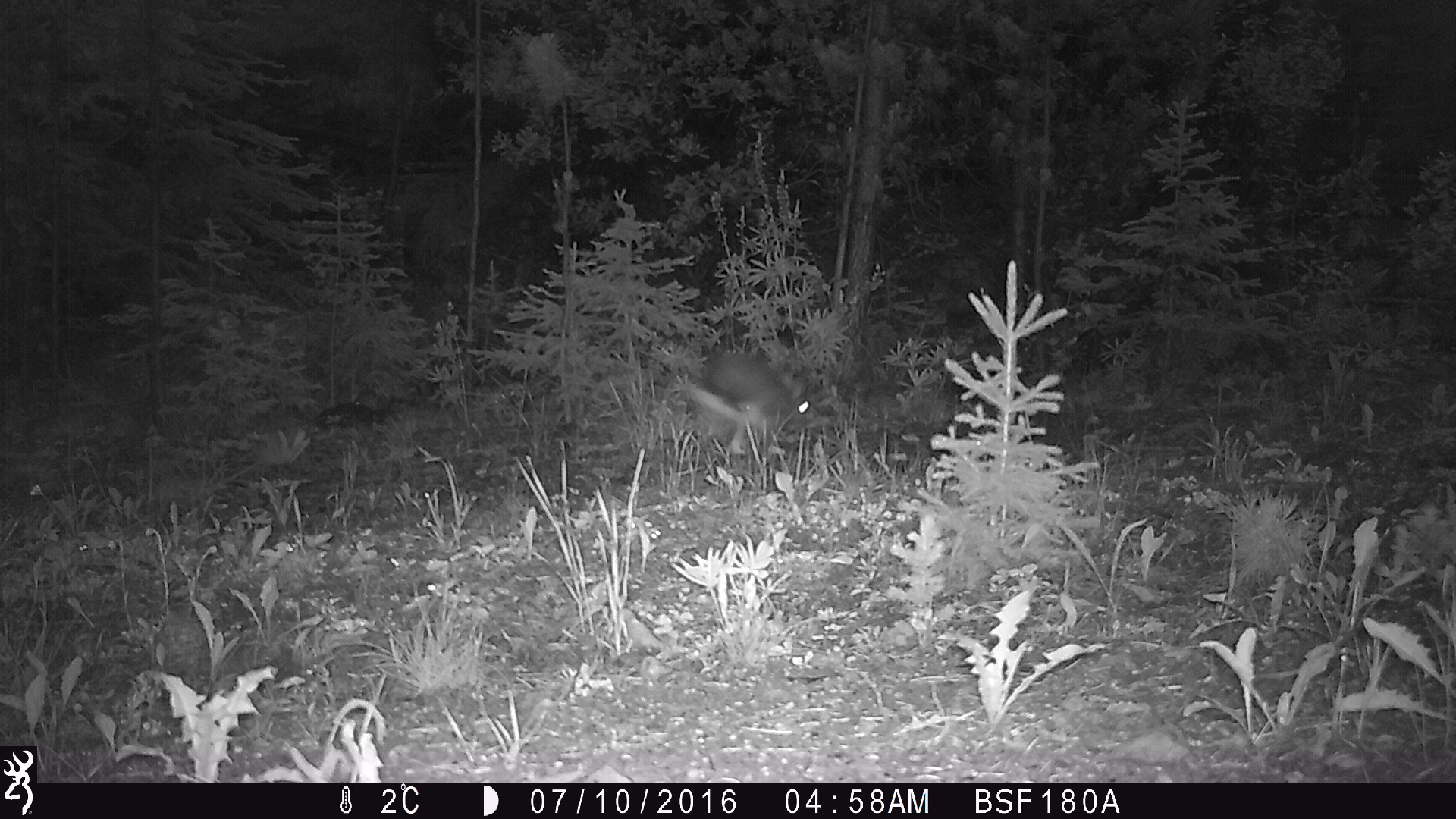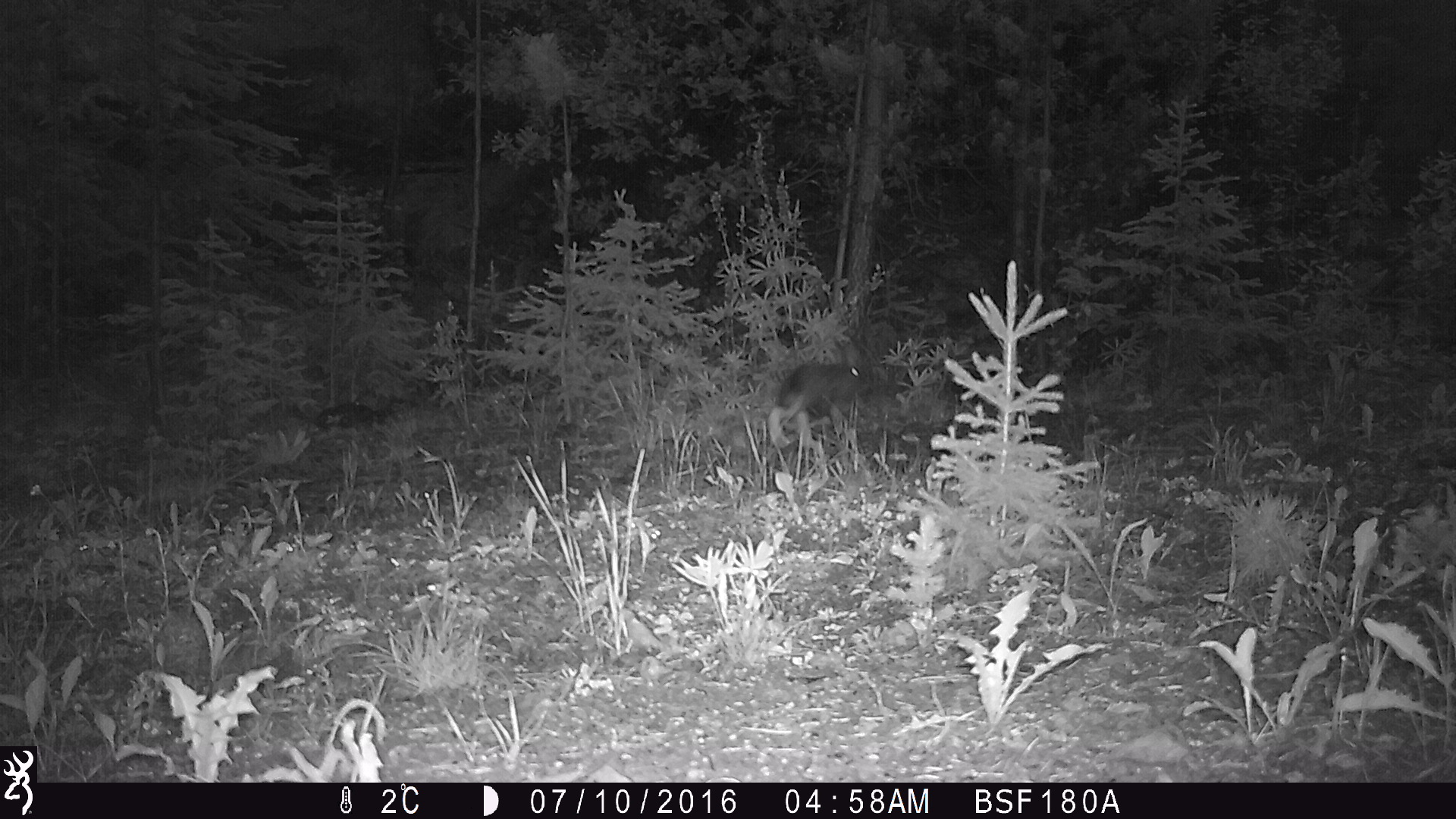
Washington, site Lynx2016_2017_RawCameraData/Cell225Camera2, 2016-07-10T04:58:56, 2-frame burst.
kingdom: Animalia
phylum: Chordata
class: Mammalia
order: Lagomorpha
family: Leporidae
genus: Lepus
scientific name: Lepus americanus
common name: snowshoe hare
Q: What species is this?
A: Lepus americanus (snowshoe hare).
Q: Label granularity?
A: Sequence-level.